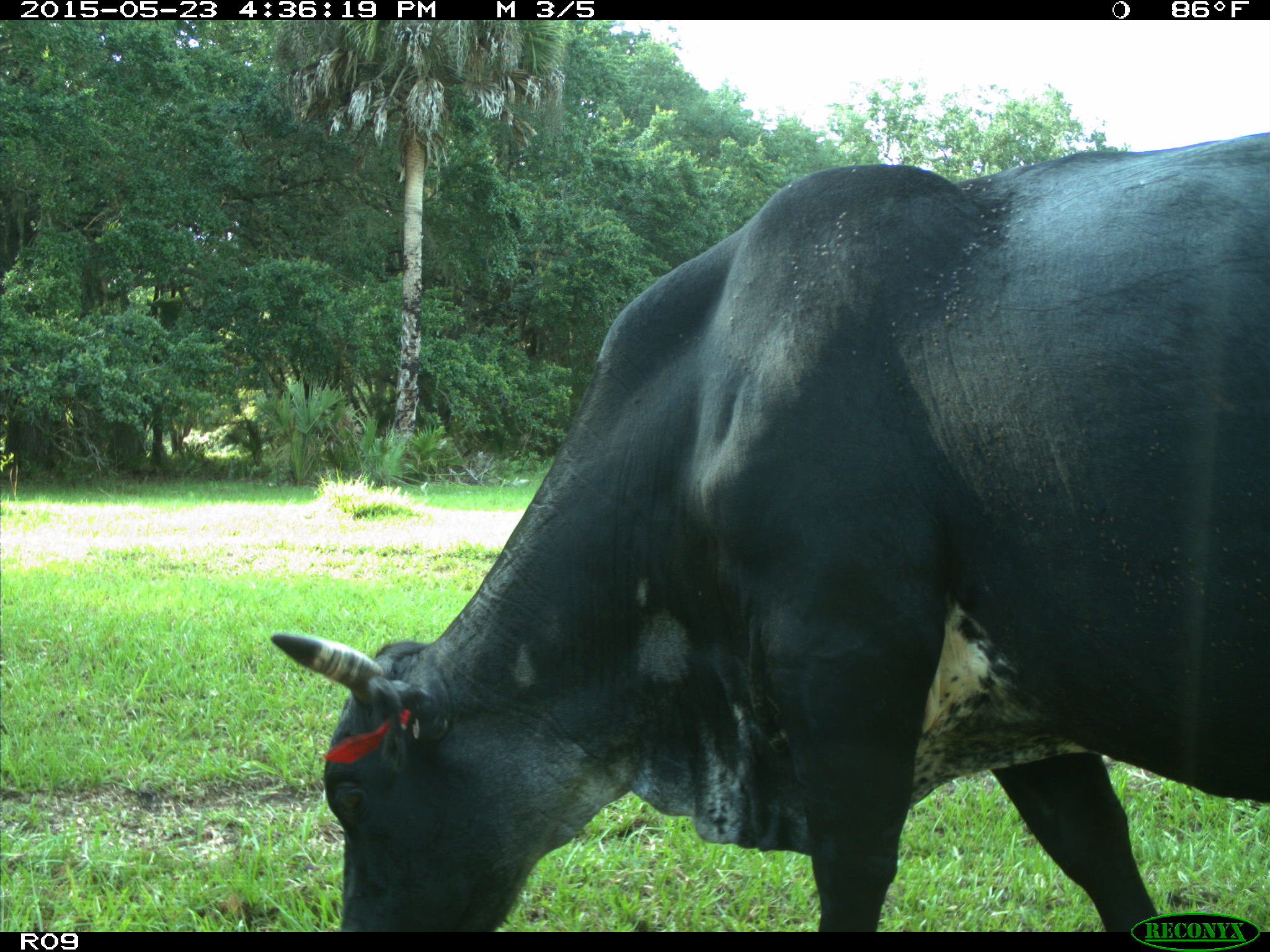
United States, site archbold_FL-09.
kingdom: Animalia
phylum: Chordata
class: Mammalia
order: Artiodactyla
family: Bovidae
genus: Bos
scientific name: Bos taurus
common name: domestic cow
Bos taurus (domestic cow).